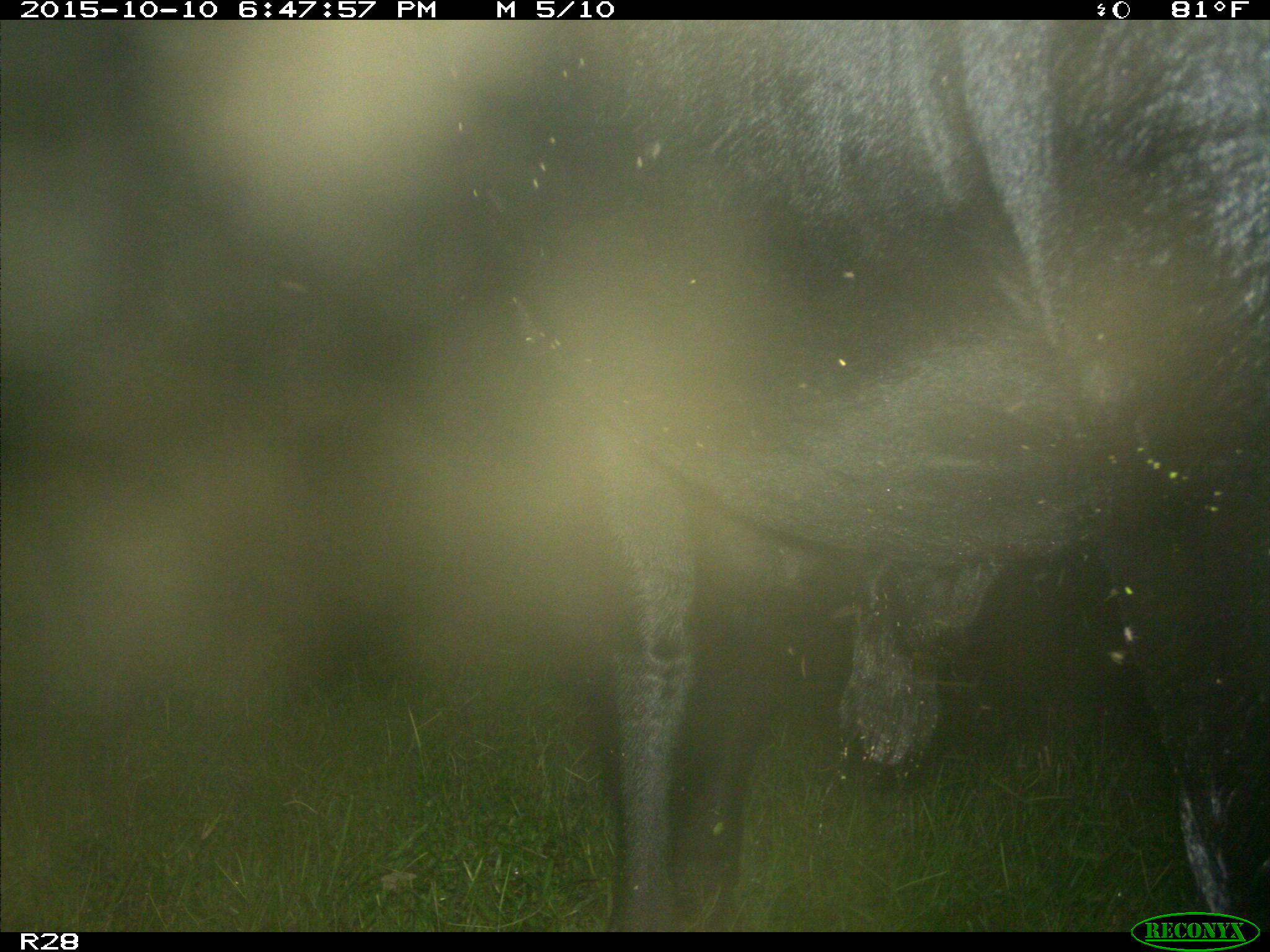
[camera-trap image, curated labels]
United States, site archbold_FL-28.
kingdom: Animalia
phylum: Chordata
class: Mammalia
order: Artiodactyla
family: Bovidae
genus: Bos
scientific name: Bos taurus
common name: domestic cow